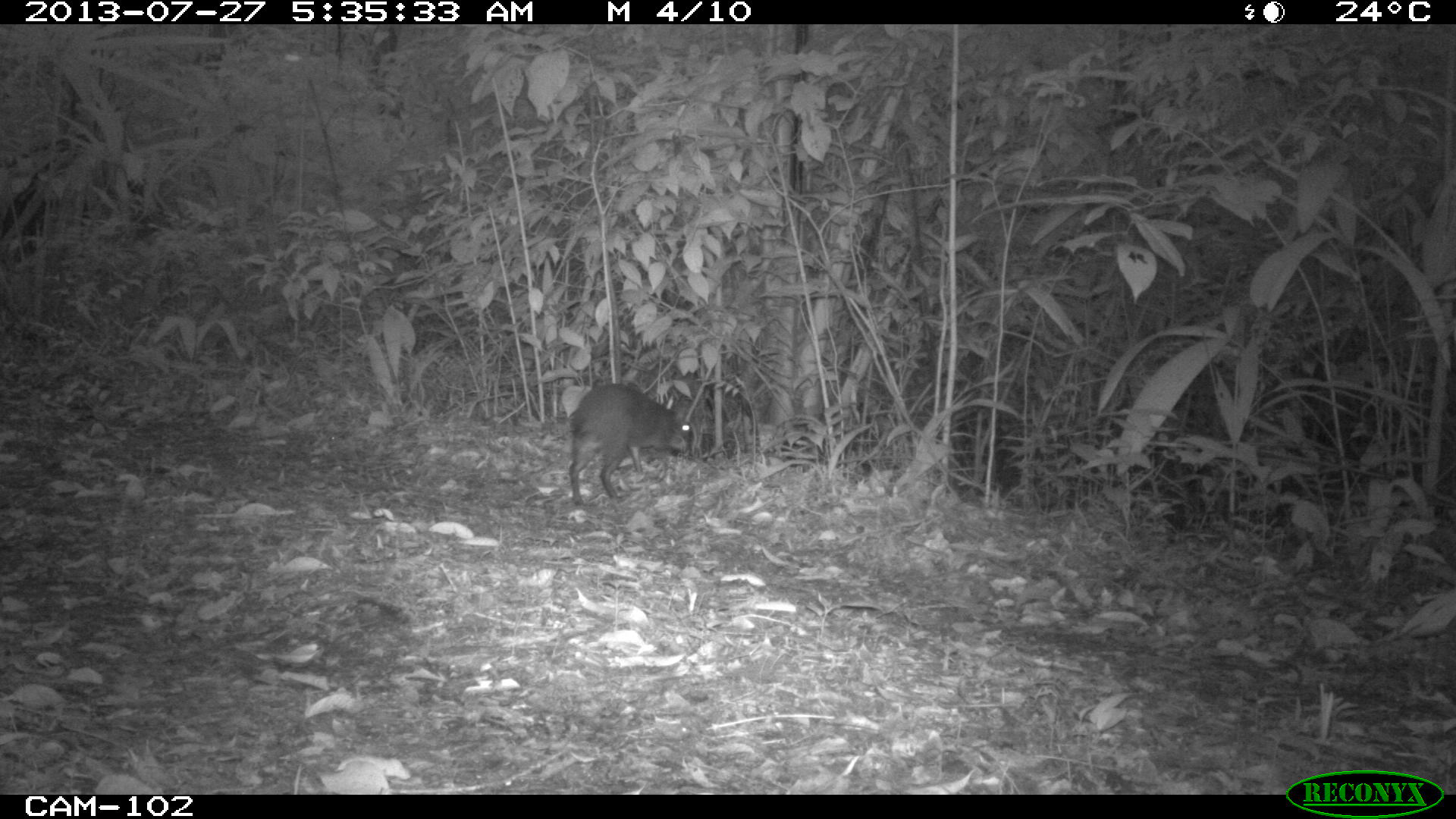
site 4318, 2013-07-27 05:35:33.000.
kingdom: Animalia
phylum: Chordata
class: Mammalia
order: Rodentia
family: Dasyproctidae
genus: Dasyprocta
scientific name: Dasyprocta punctata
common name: central american agouti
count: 1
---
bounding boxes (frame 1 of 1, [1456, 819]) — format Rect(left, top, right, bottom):
dasyprocta punctata: Rect(567, 382, 694, 506)